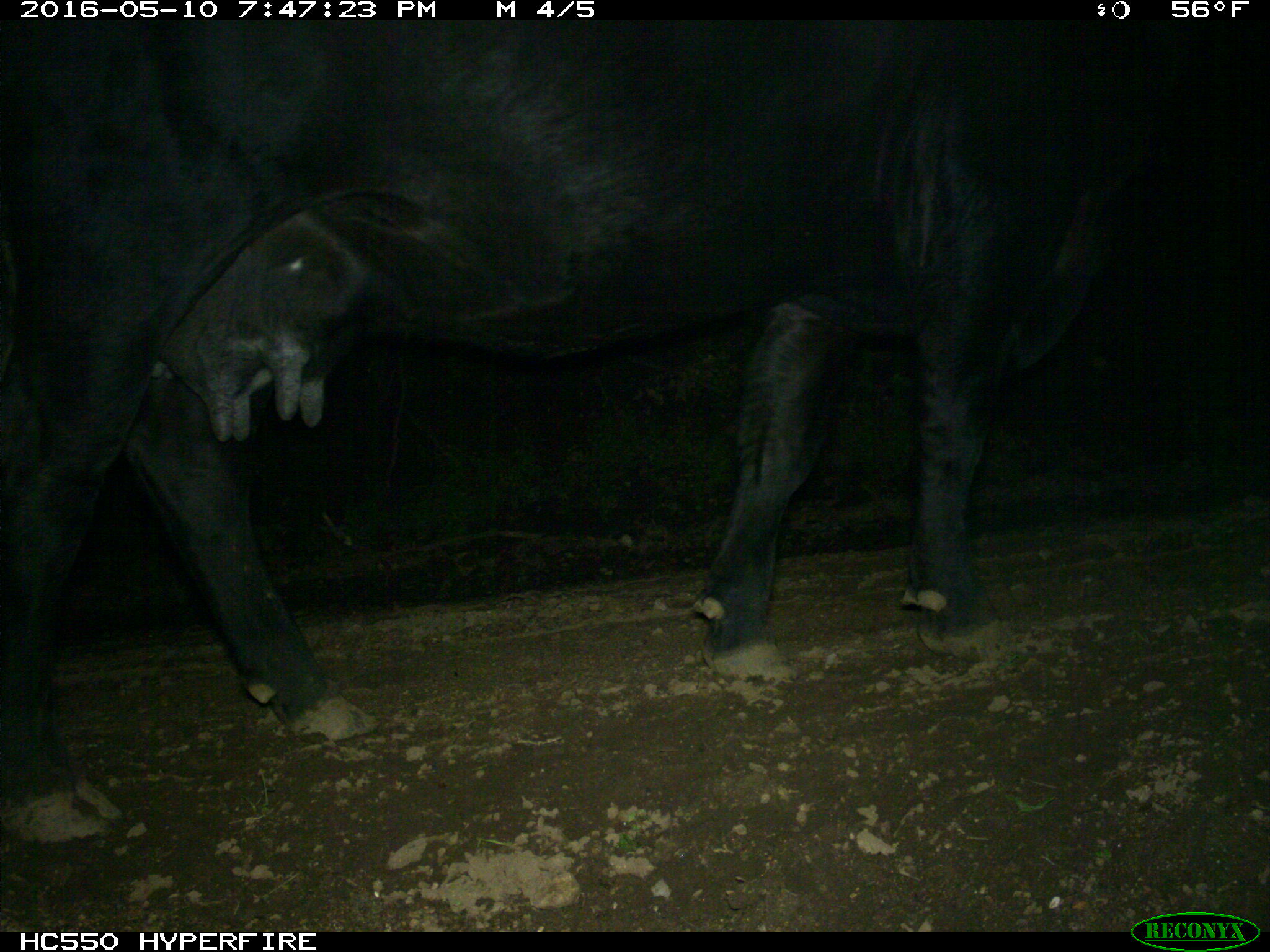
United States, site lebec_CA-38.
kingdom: Animalia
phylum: Chordata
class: Mammalia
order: Artiodactyla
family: Bovidae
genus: Bos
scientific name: Bos taurus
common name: domestic cow